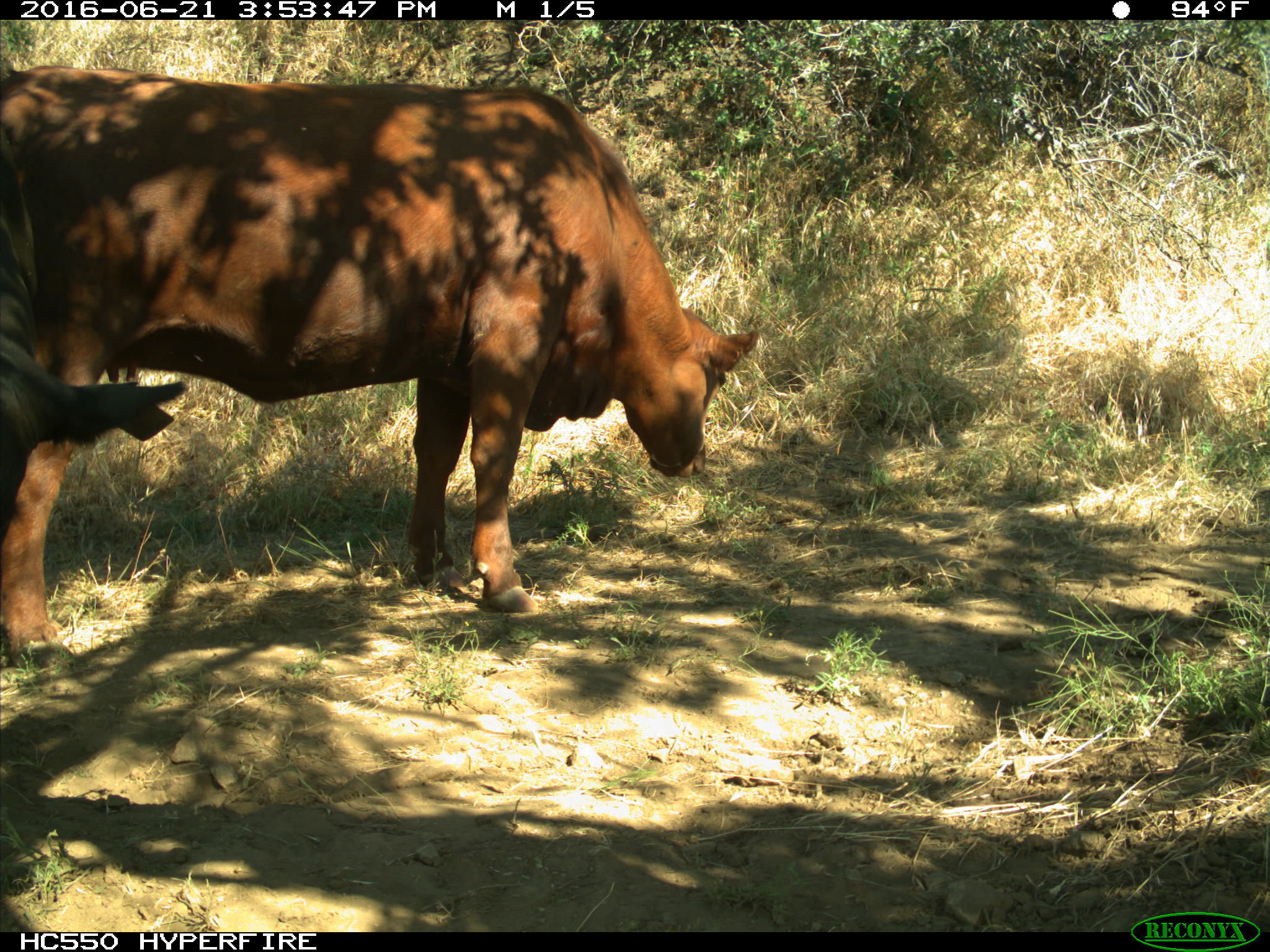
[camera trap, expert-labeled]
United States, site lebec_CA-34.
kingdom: Animalia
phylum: Chordata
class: Mammalia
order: Artiodactyla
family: Bovidae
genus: Bos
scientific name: Bos taurus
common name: domestic cow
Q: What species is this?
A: Bos taurus (domestic cow).